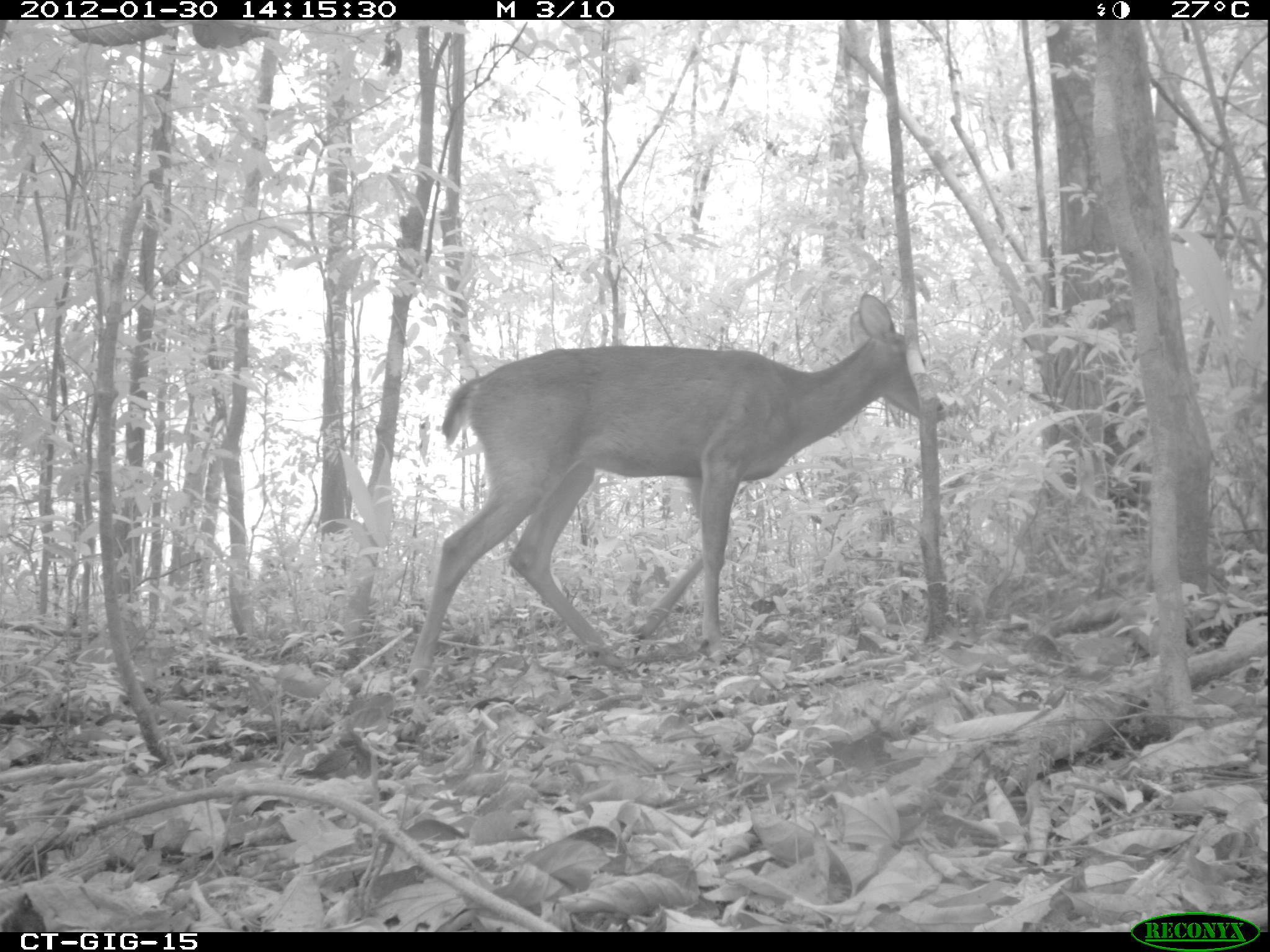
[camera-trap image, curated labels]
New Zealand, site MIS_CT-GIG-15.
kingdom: Animalia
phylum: Chordata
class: Mammalia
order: Artiodactyla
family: Cervidae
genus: Odocoileus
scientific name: Odocoileus virginianus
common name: white-tailed deer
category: white tailed deer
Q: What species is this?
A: White tailed deer (white-tailed deer) (Odocoileus virginianus).